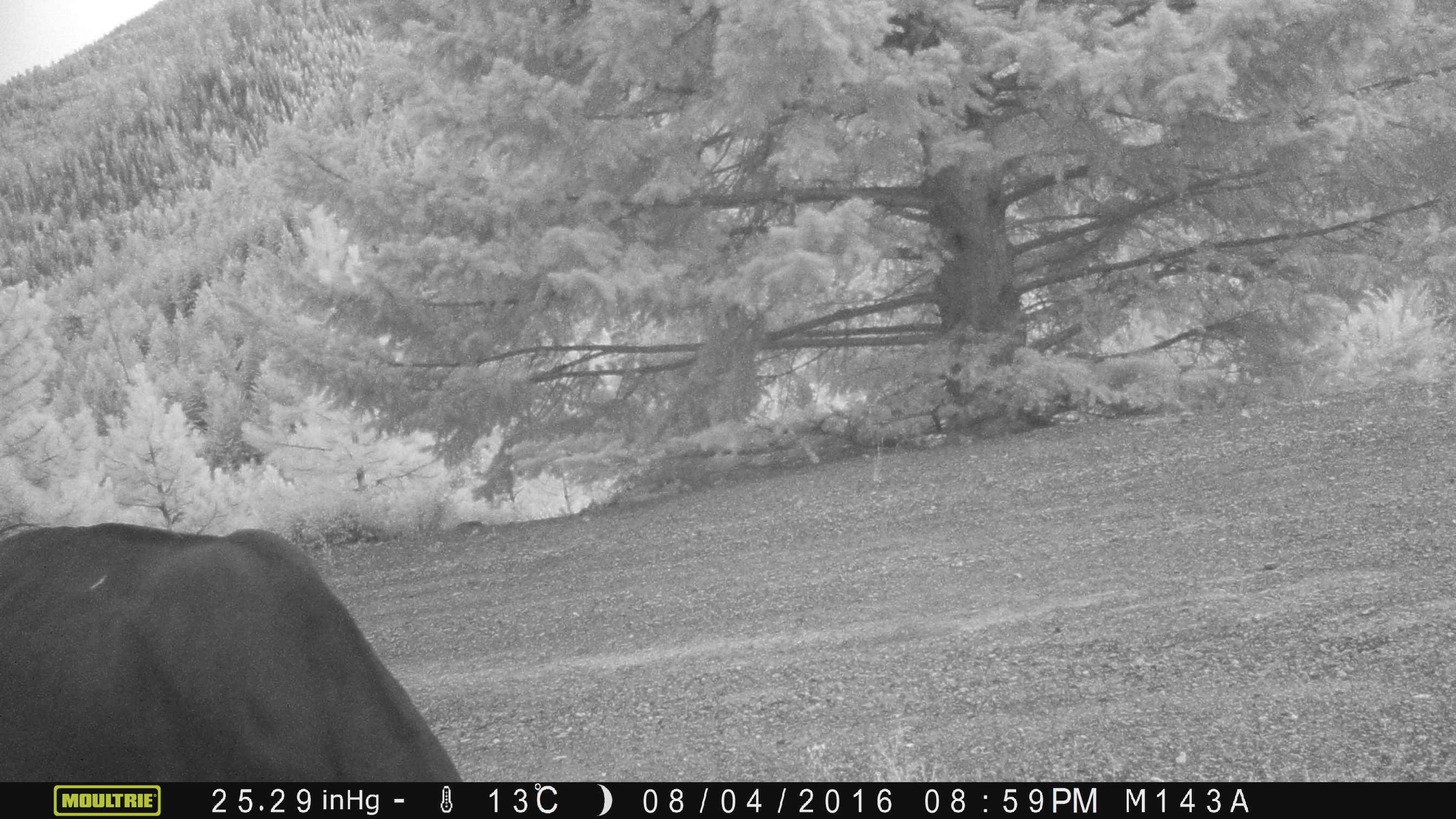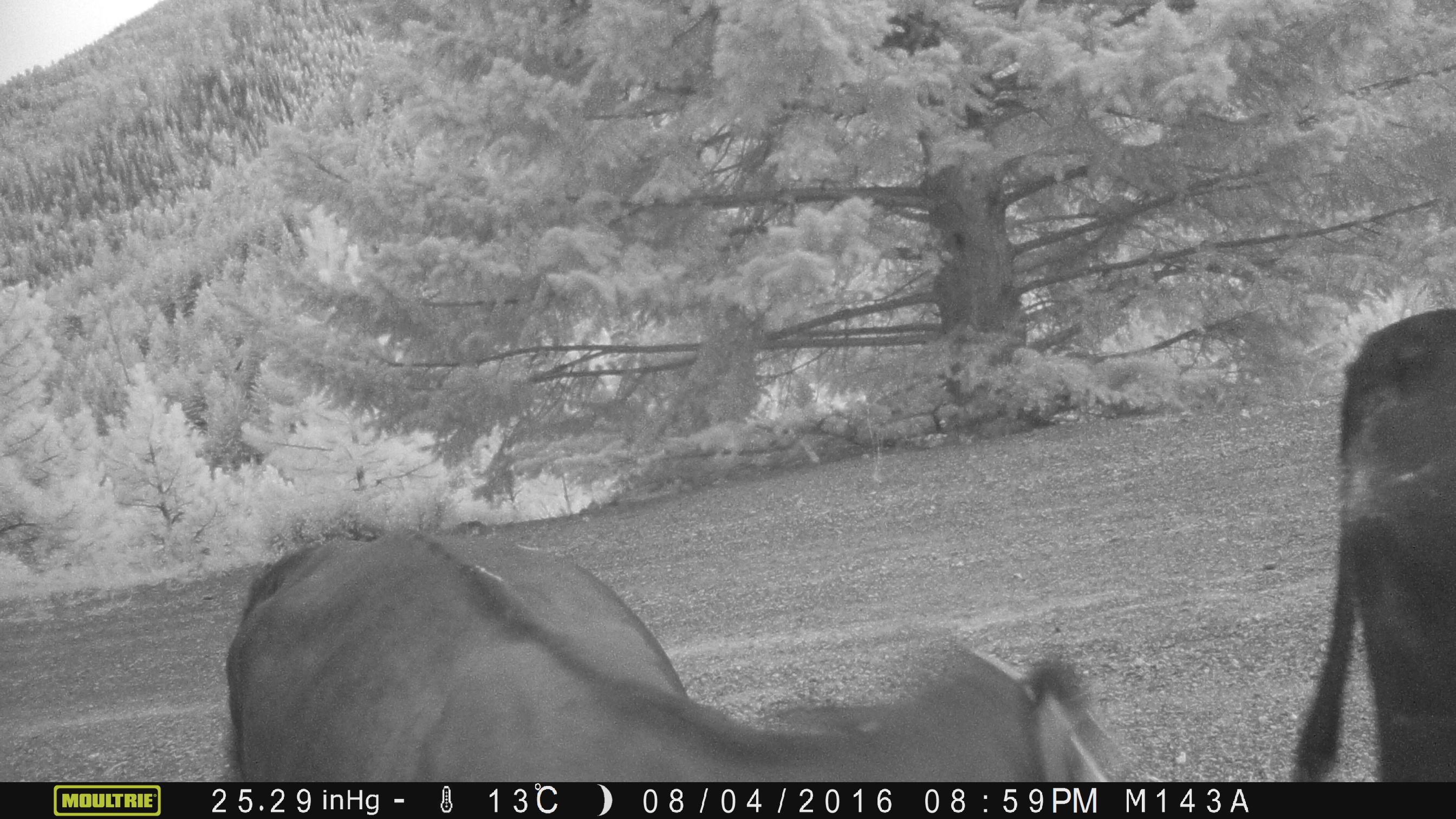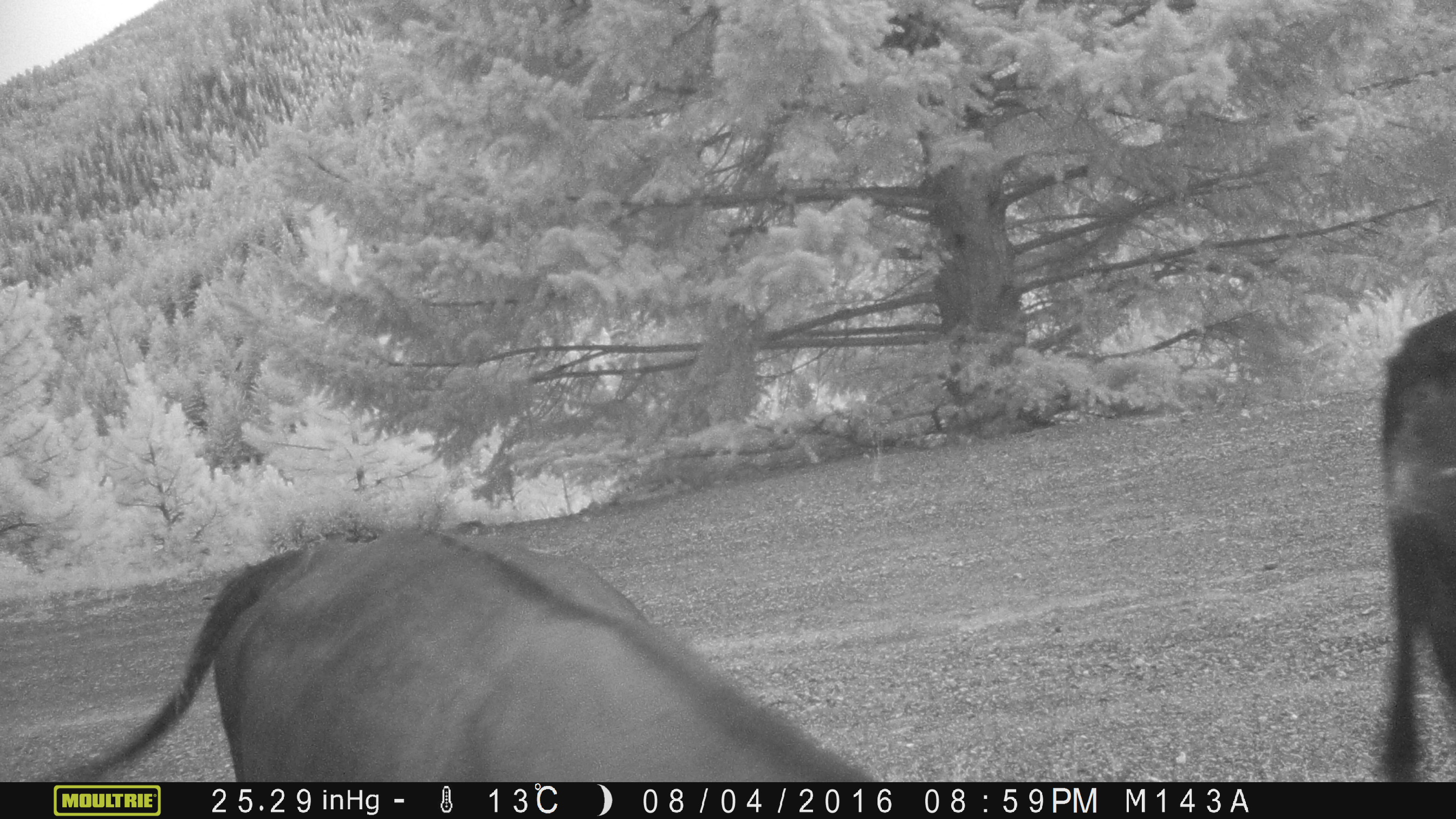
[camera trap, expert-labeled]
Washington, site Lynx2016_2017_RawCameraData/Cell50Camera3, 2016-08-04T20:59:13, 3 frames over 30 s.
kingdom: Animalia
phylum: Chordata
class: Mammalia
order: Artiodactyla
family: Bovidae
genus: Bos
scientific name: Bos taurus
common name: domestic cattle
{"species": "domestic cattle (Bos taurus)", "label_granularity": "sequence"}